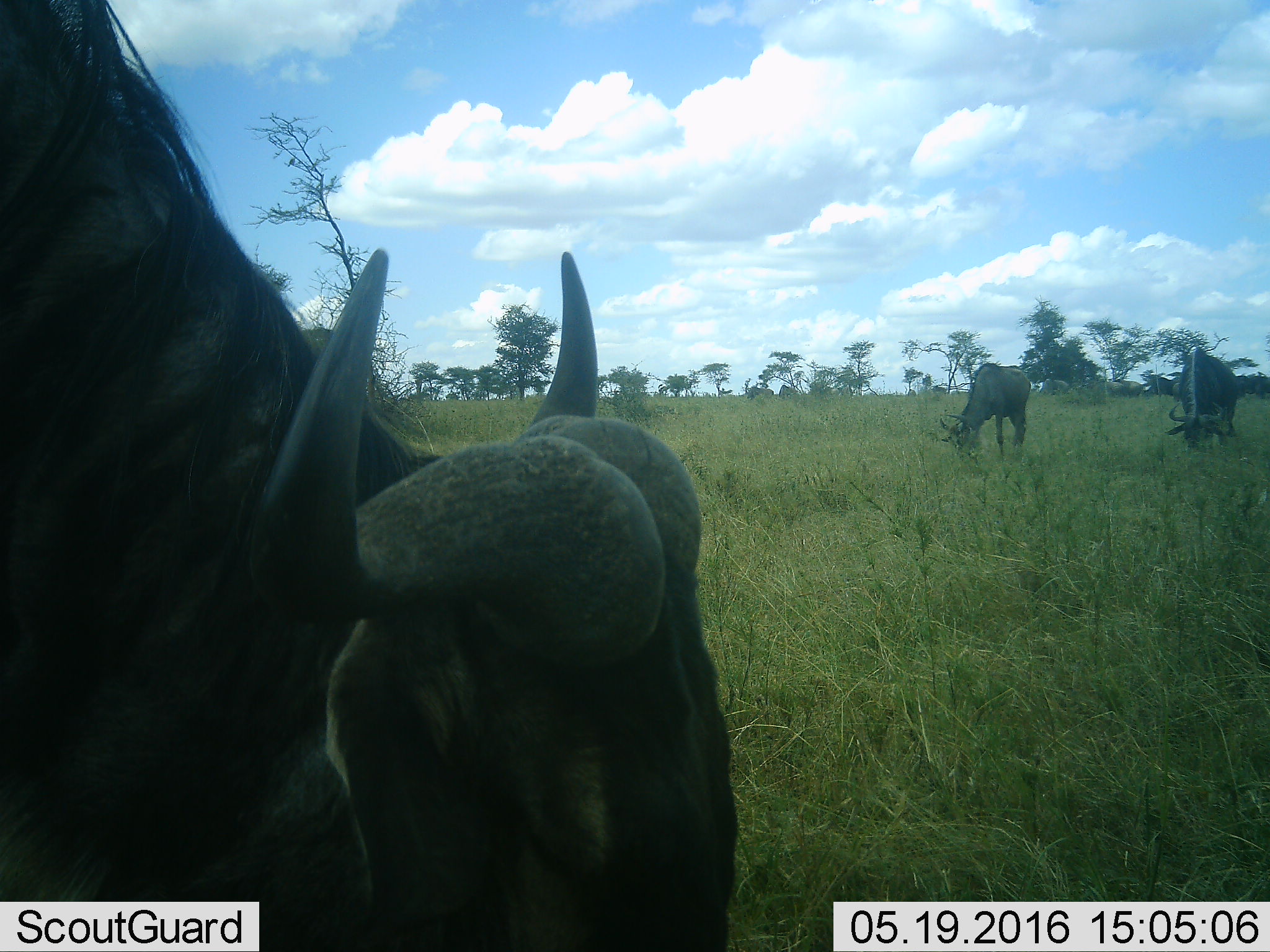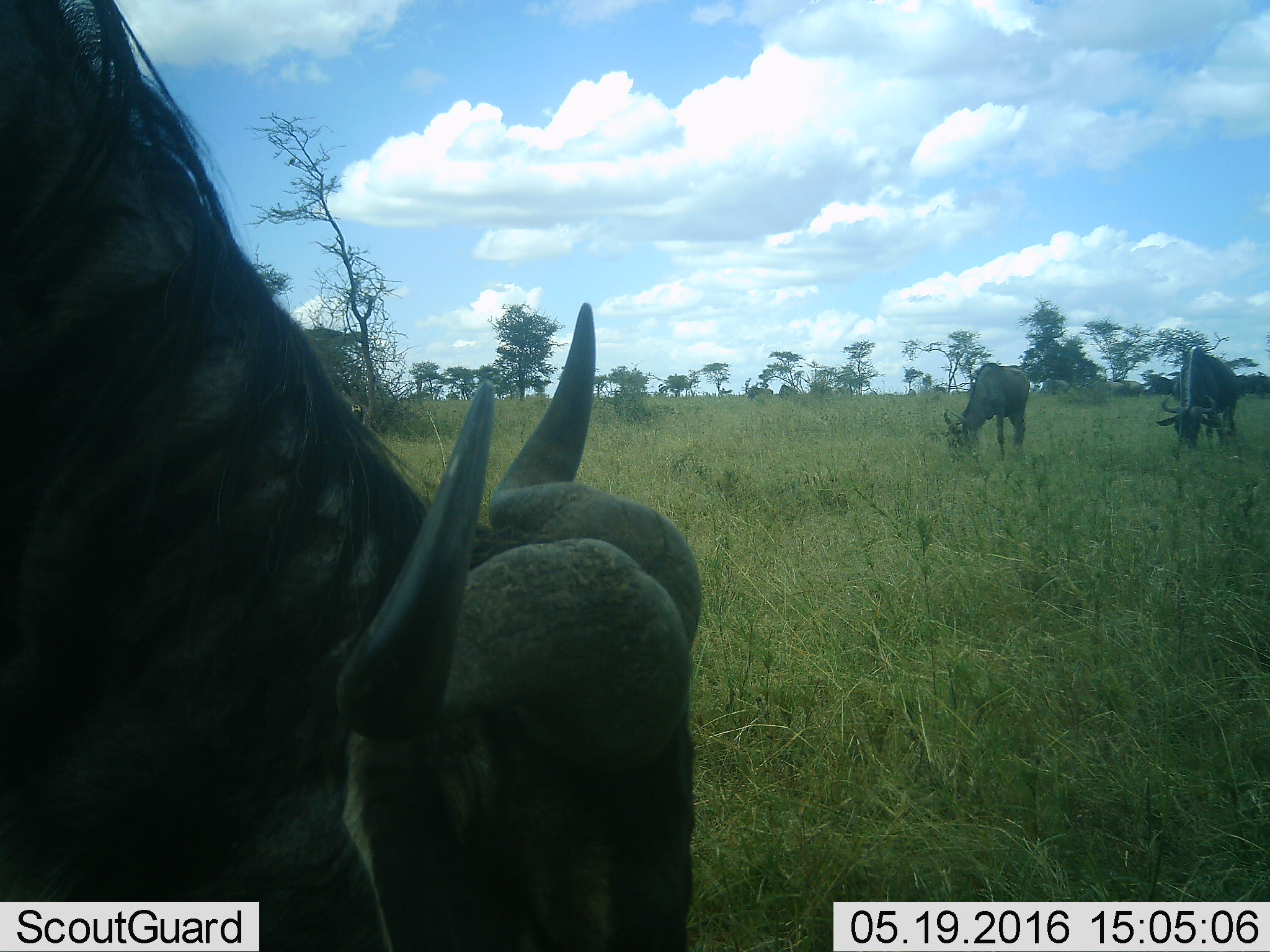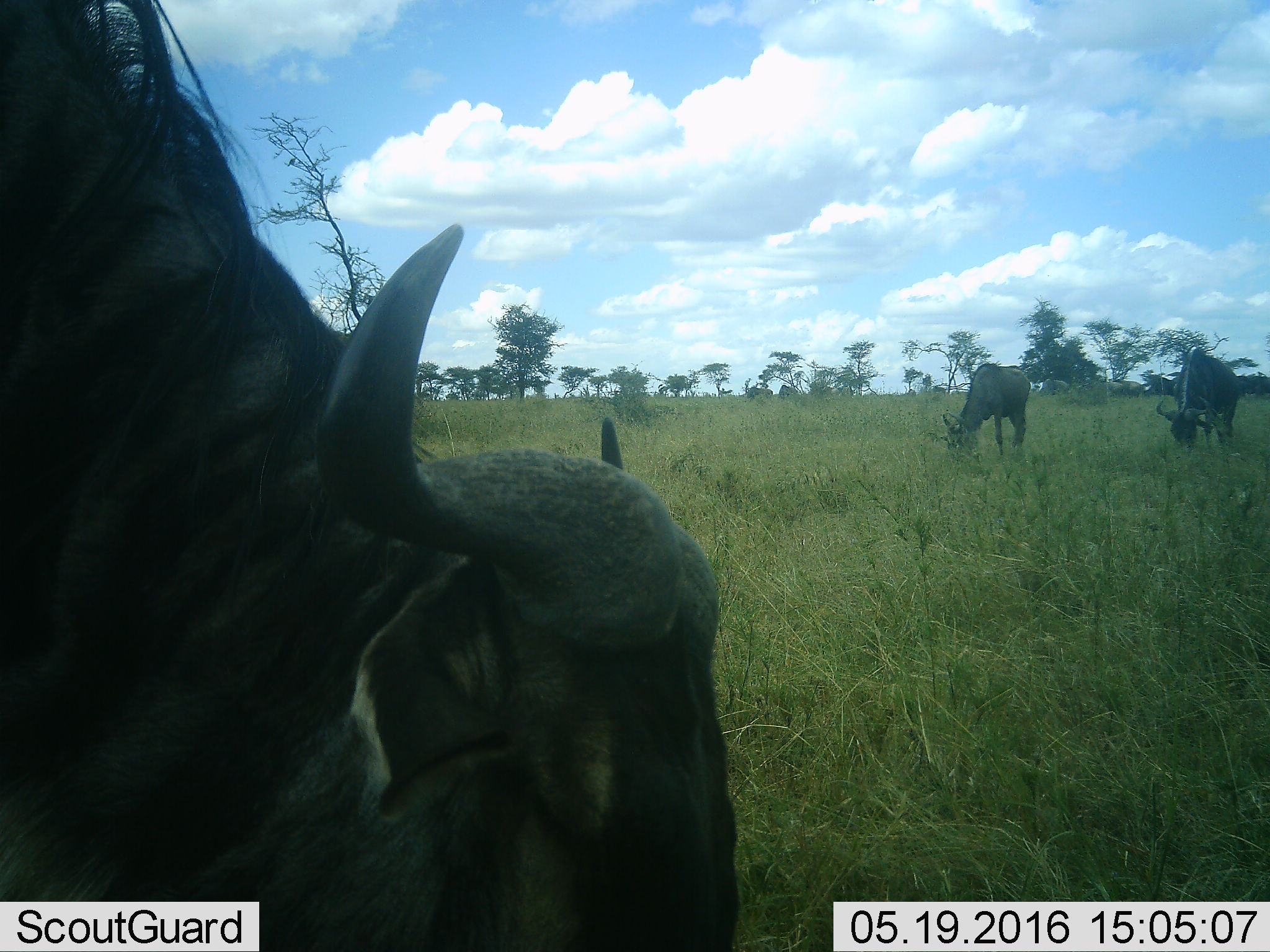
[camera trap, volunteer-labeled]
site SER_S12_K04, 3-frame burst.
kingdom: Animalia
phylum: Chordata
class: Mammalia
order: Artiodactyla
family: Bovidae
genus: Connochaetes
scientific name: Connochaetes taurinus taurinus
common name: blue wildebeest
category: wildebeestblue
Wildebeestblue (blue wildebeest) (Connochaetes taurinus taurinus), count 11-50. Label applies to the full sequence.